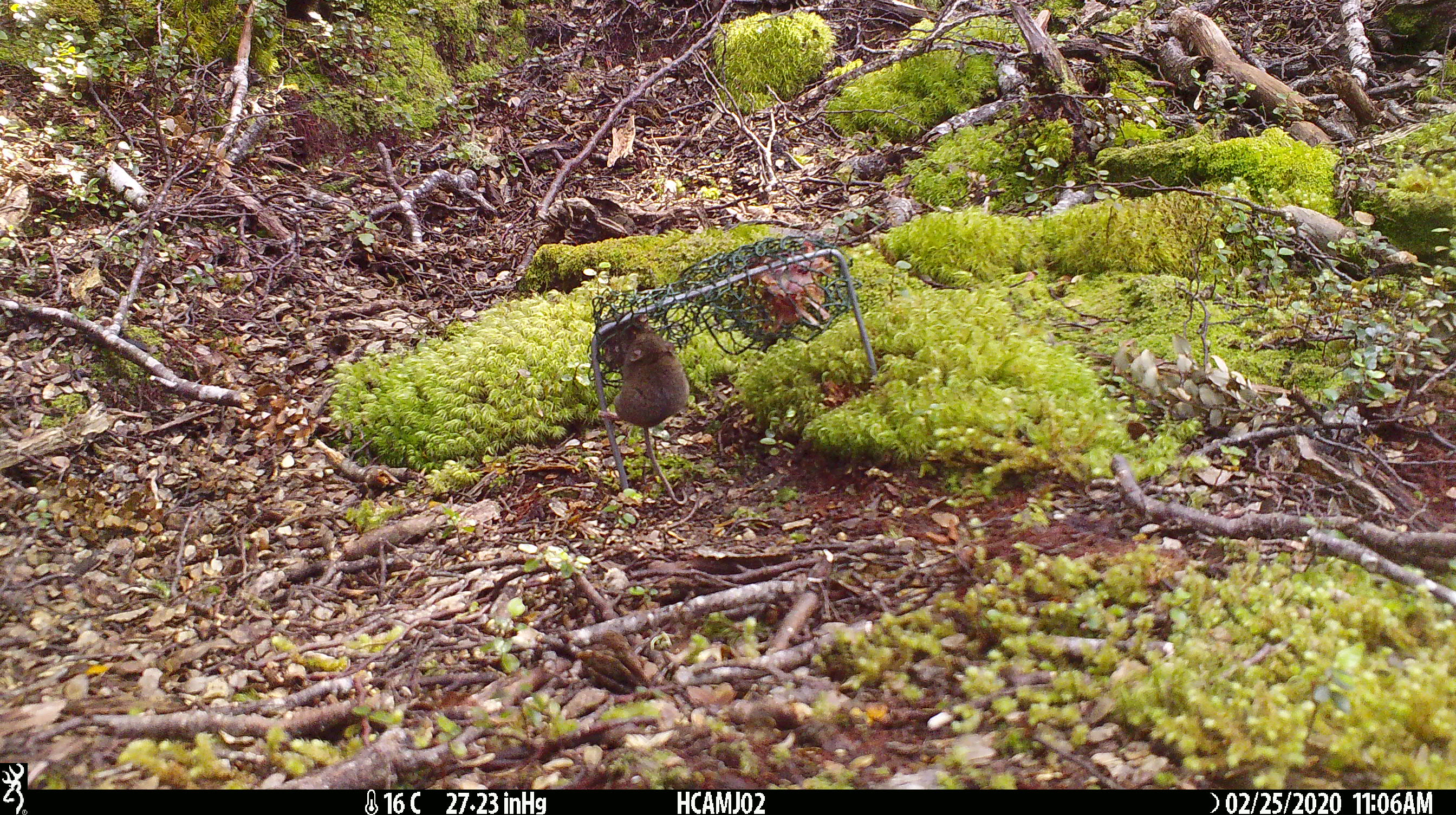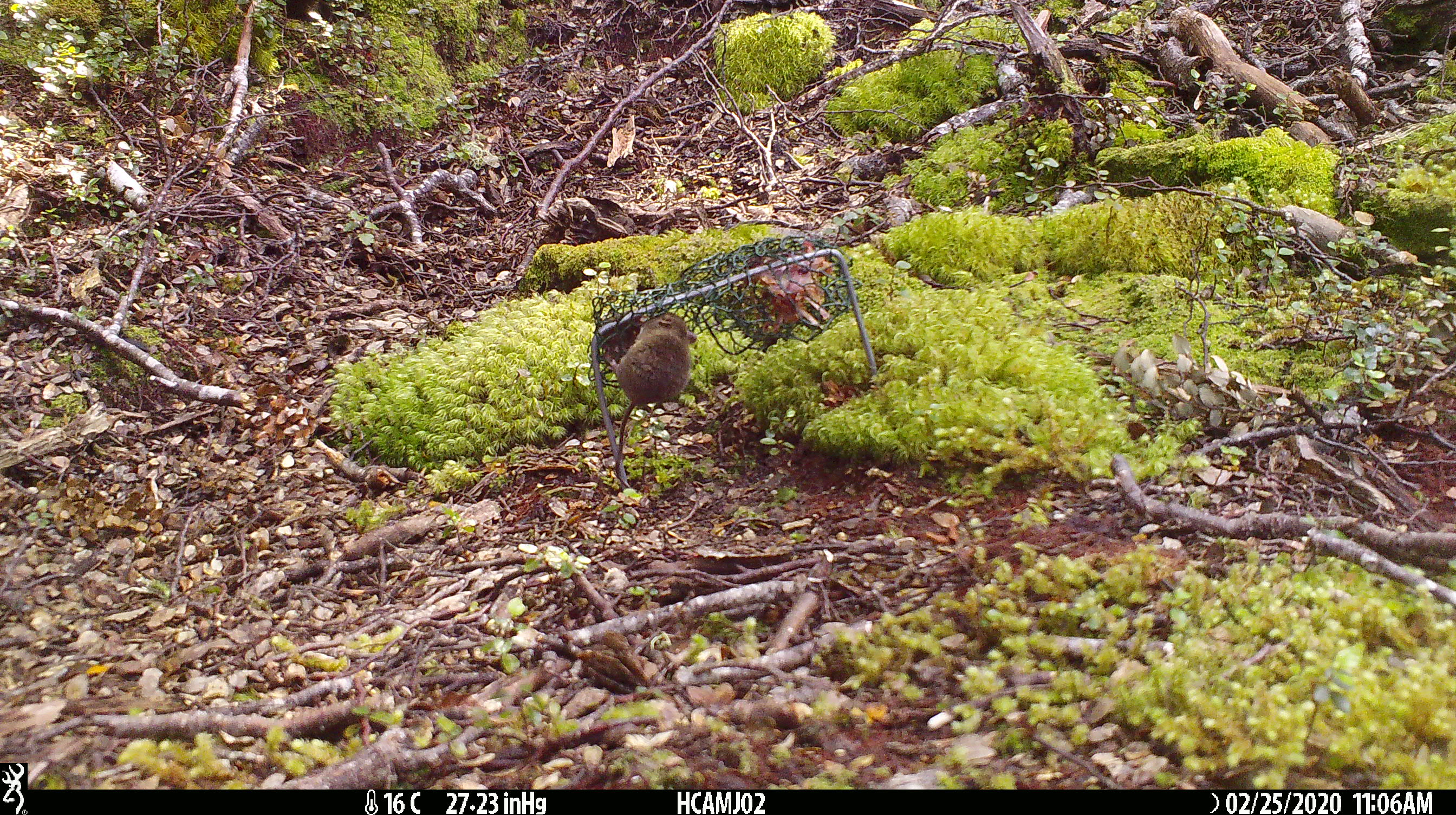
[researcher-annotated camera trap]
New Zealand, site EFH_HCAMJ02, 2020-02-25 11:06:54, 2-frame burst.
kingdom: Animalia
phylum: Chordata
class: Mammalia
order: Rodentia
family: Muridae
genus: Mus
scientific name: Mus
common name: mouse